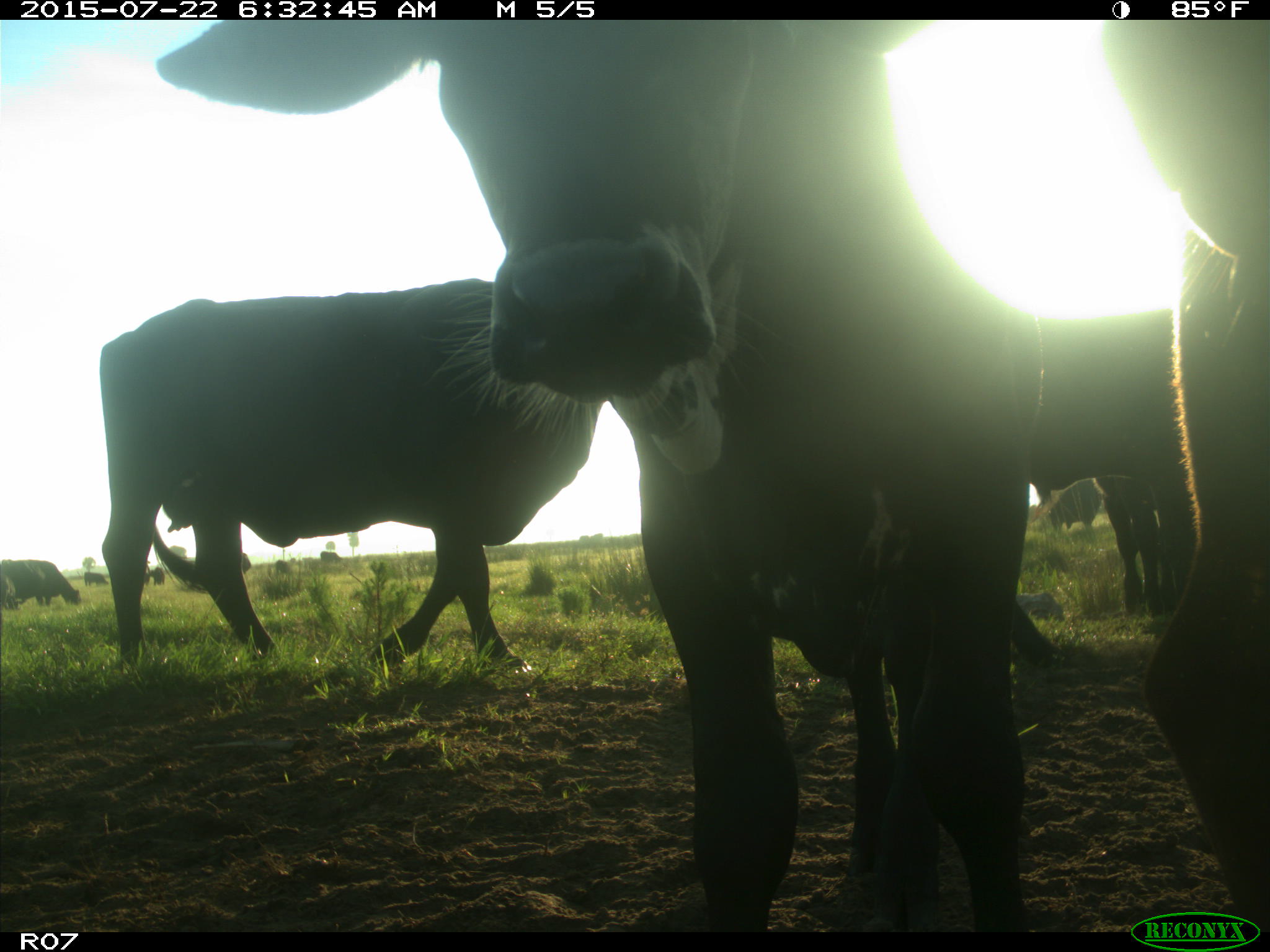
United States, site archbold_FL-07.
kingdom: Animalia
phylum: Chordata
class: Mammalia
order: Artiodactyla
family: Cervidae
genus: Odocoileus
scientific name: Odocoileus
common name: deer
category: unidentified deer